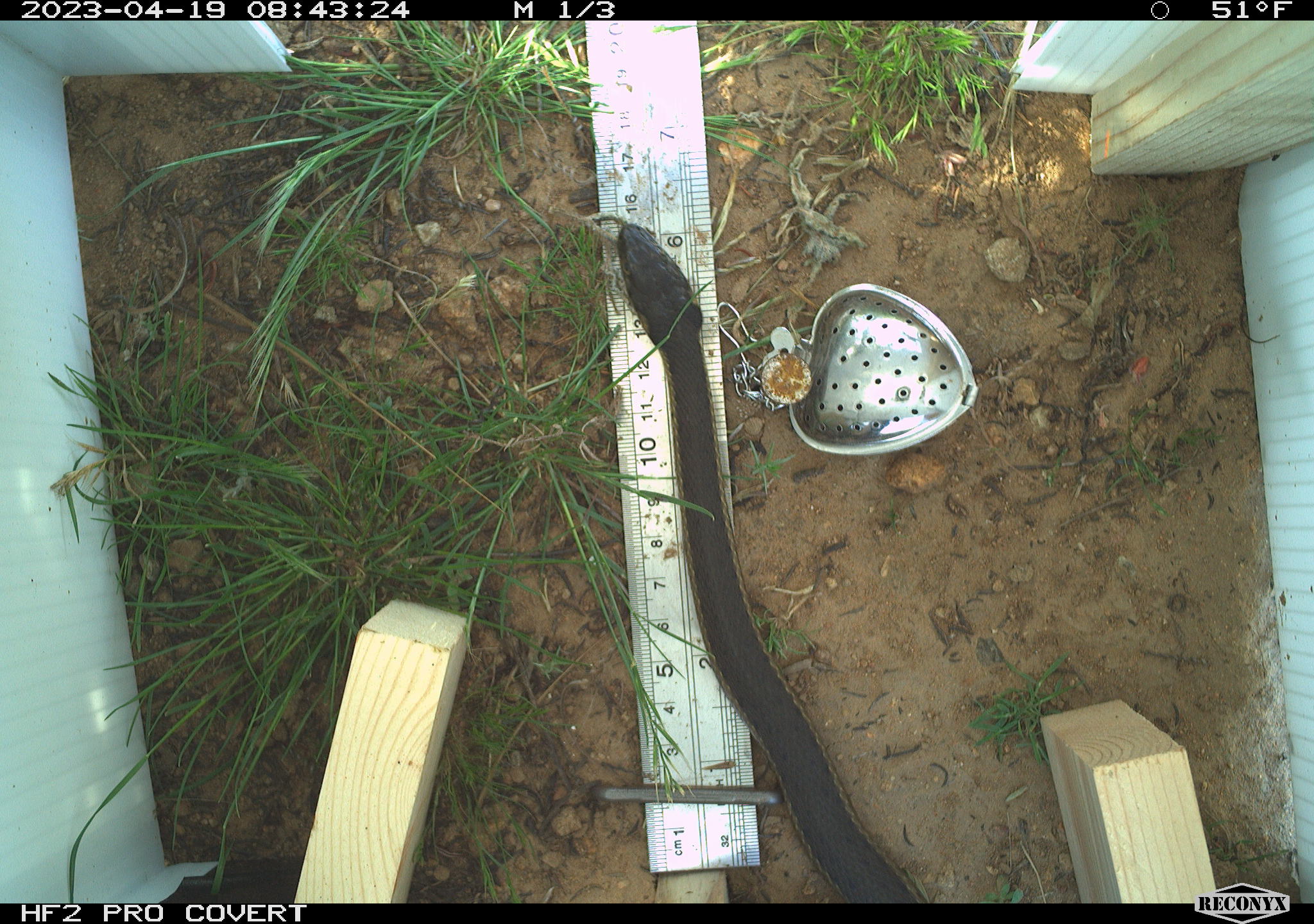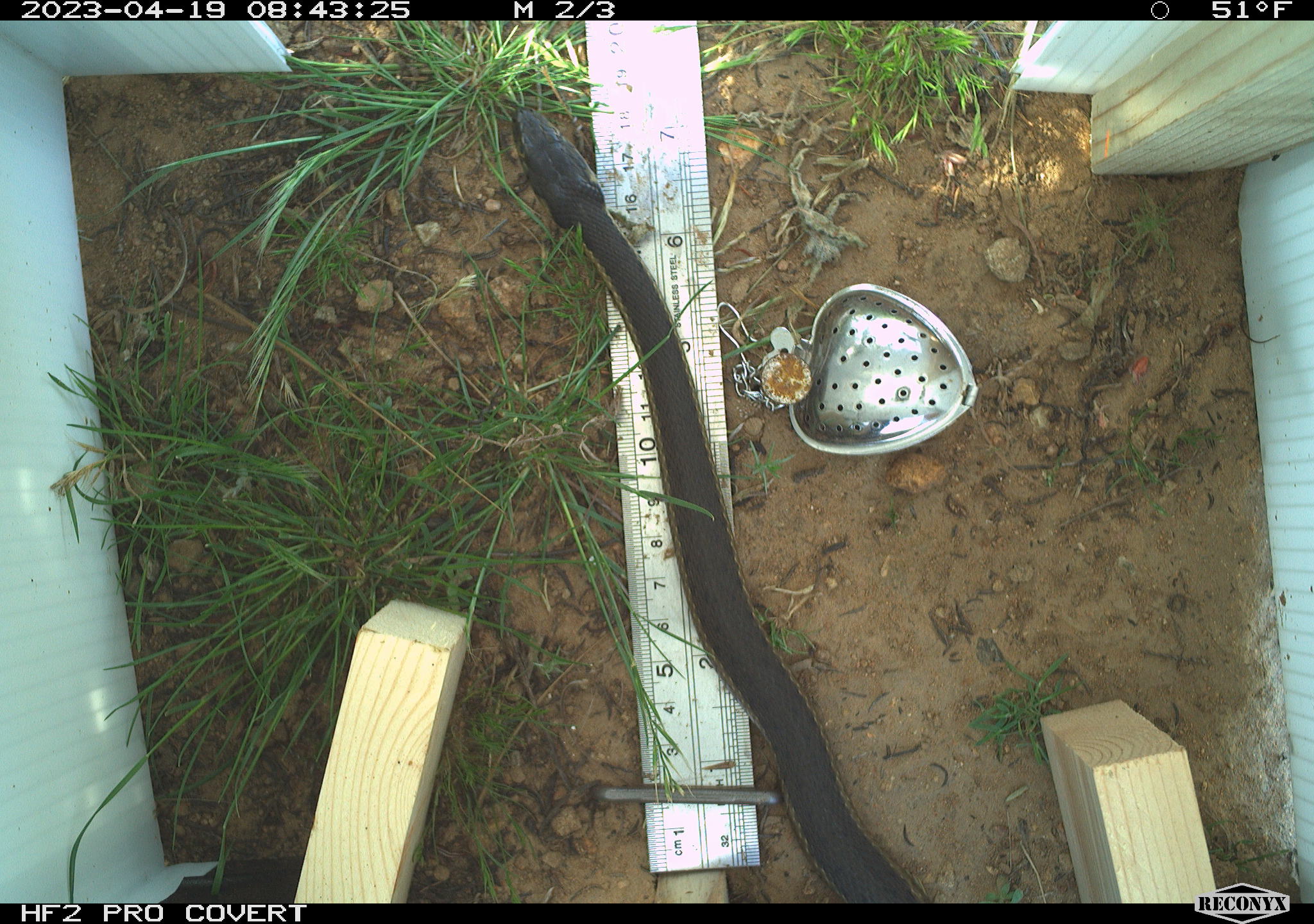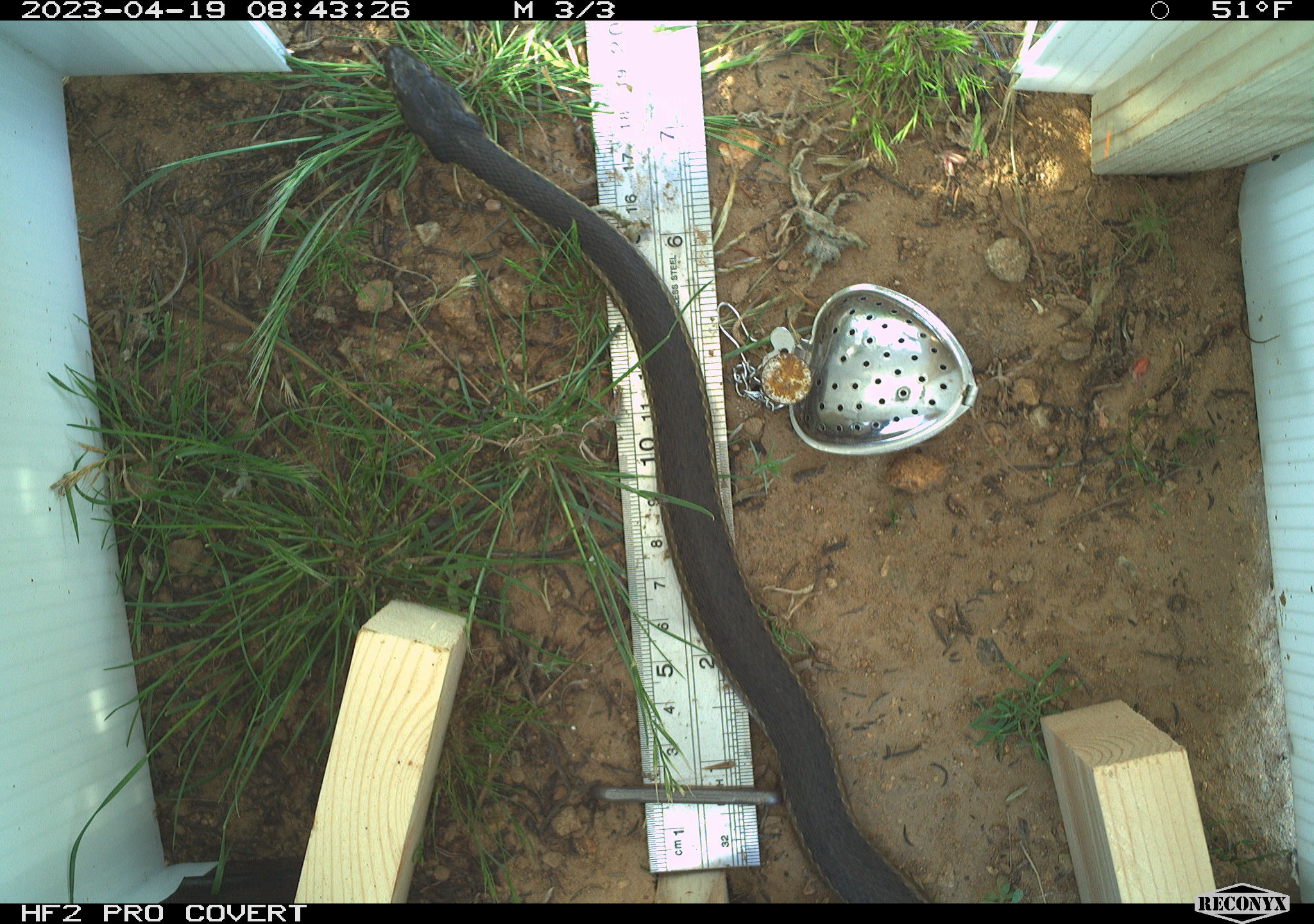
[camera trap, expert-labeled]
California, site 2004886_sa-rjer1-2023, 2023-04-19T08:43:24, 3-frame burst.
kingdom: Animalia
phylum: Chordata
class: Reptilia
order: Squamata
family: Colubridae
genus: Masticophis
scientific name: Masticophis lateralis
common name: striped racer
Striped racer (Masticophis lateralis).